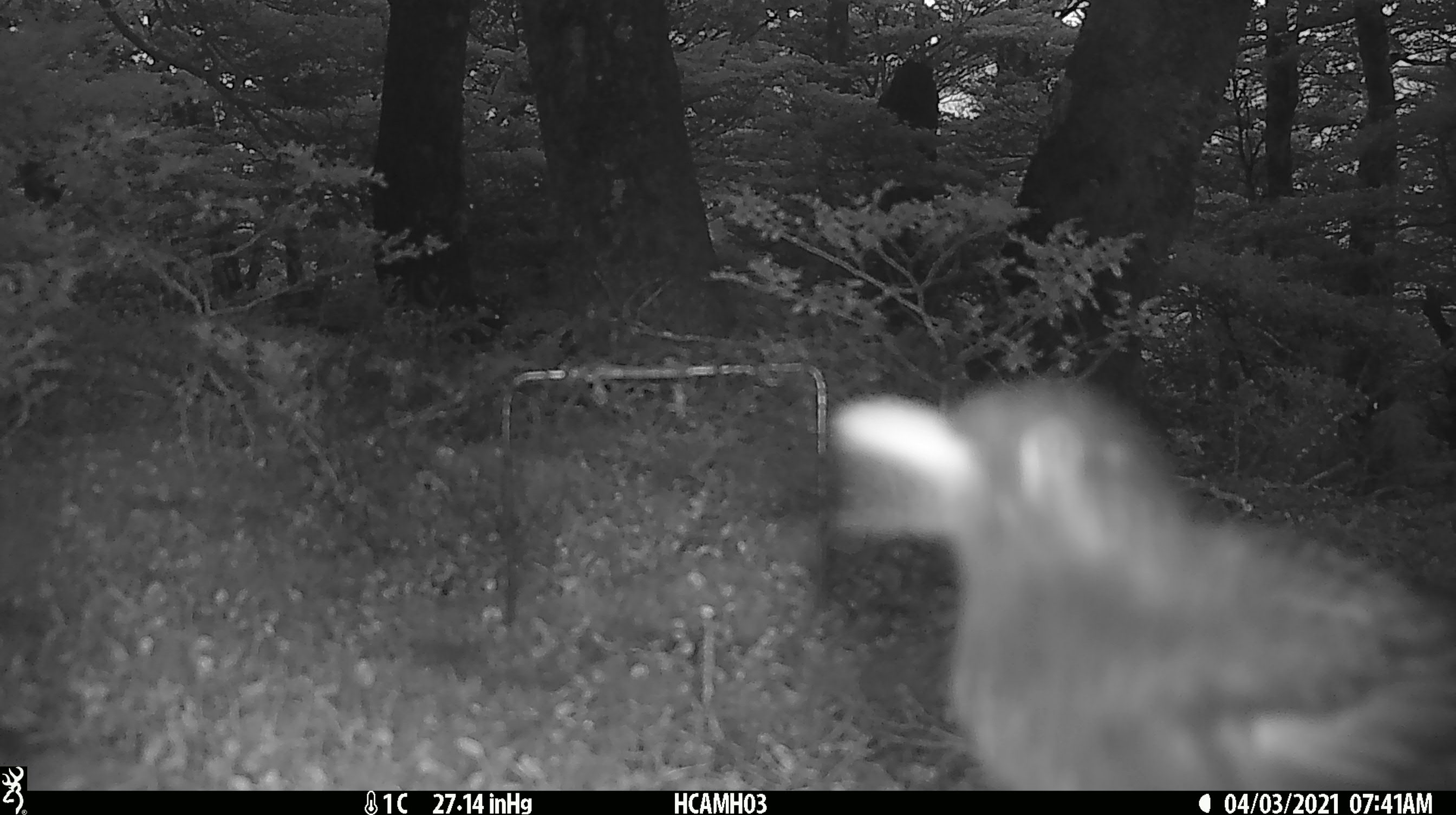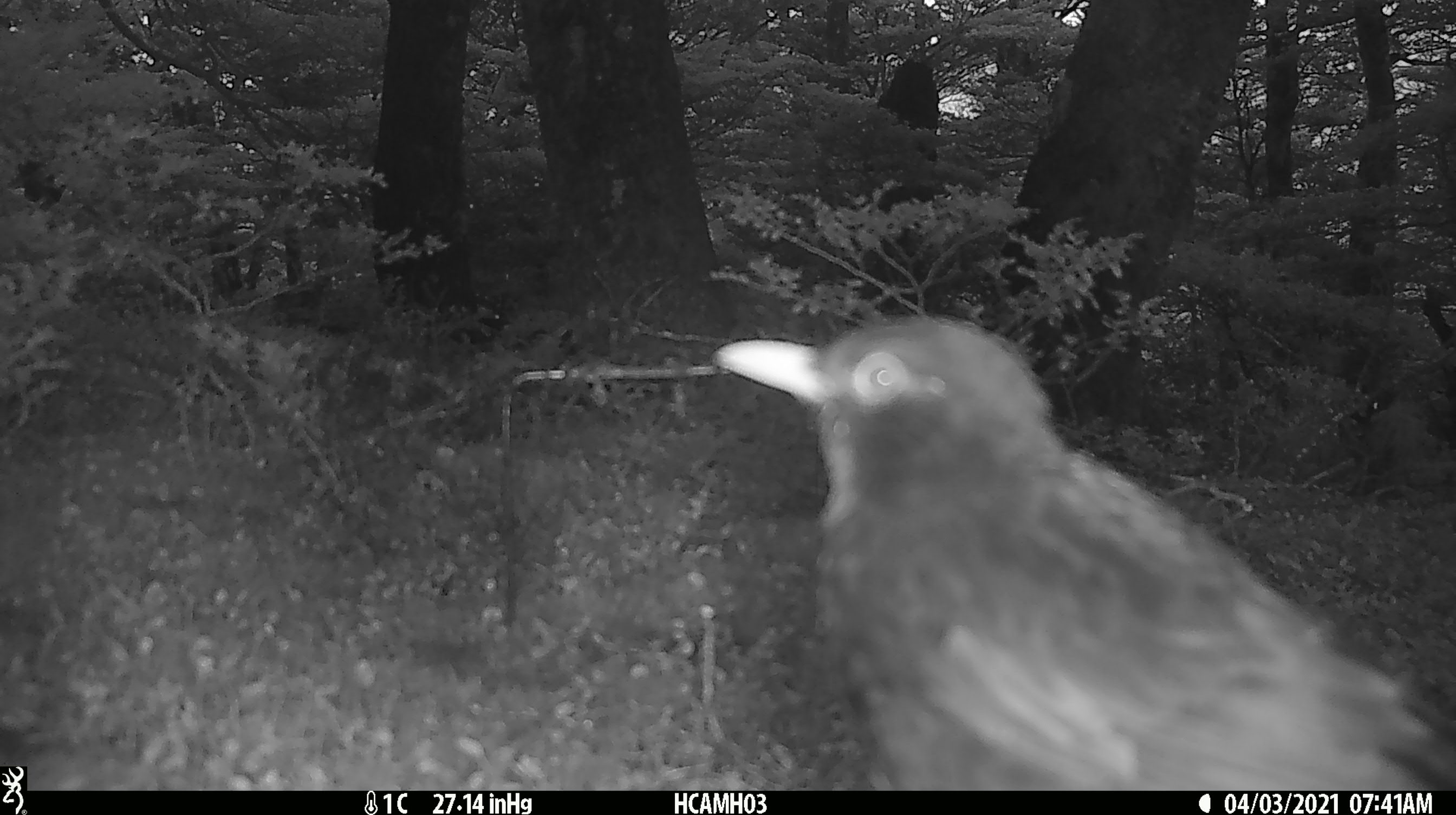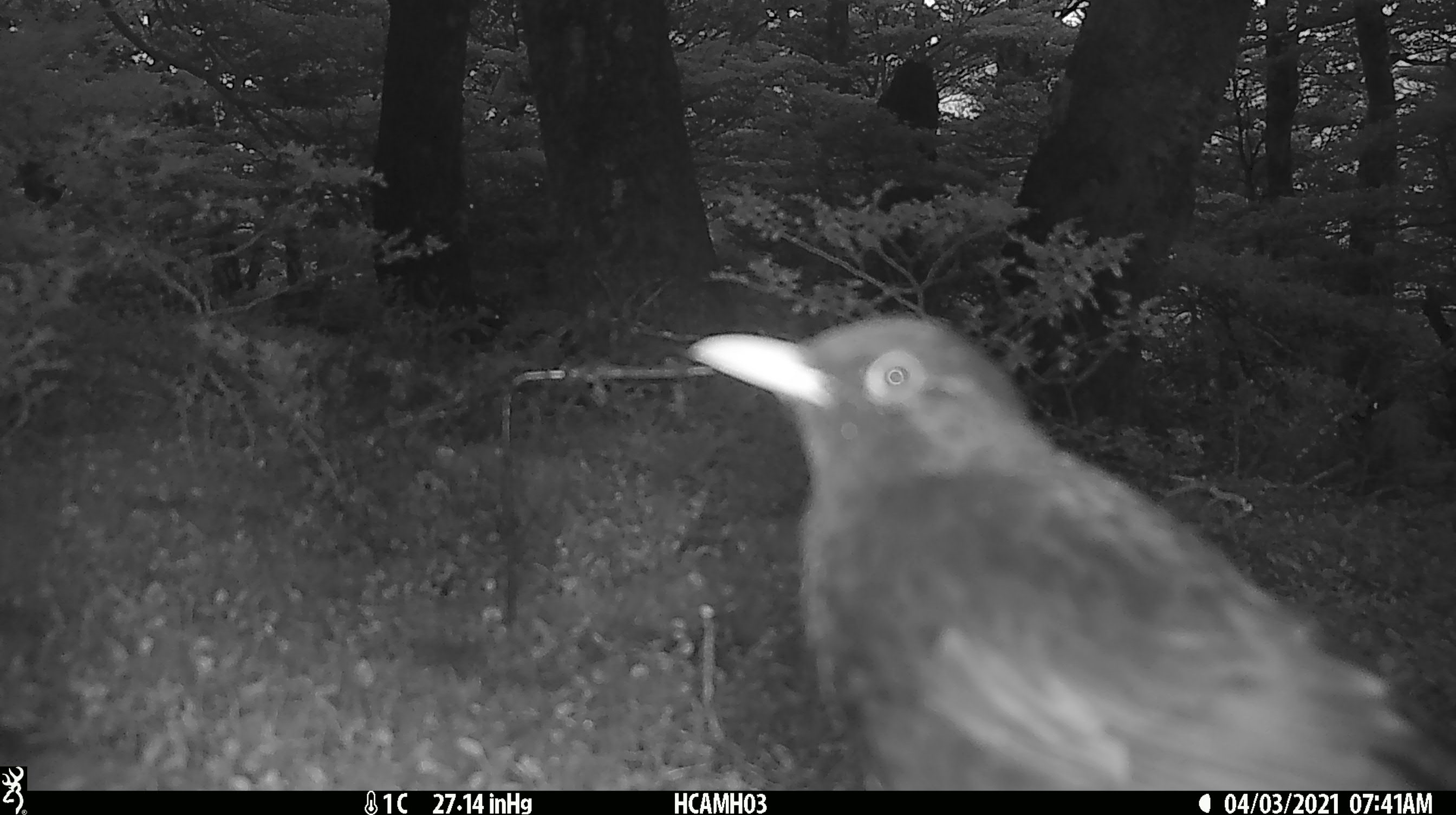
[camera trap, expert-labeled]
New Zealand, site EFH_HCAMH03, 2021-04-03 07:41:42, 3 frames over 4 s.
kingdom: Animalia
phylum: Chordata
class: Aves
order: Passeriformes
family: Turdidae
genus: Turdus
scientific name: Turdus merula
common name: eurasian blackbird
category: blackbird